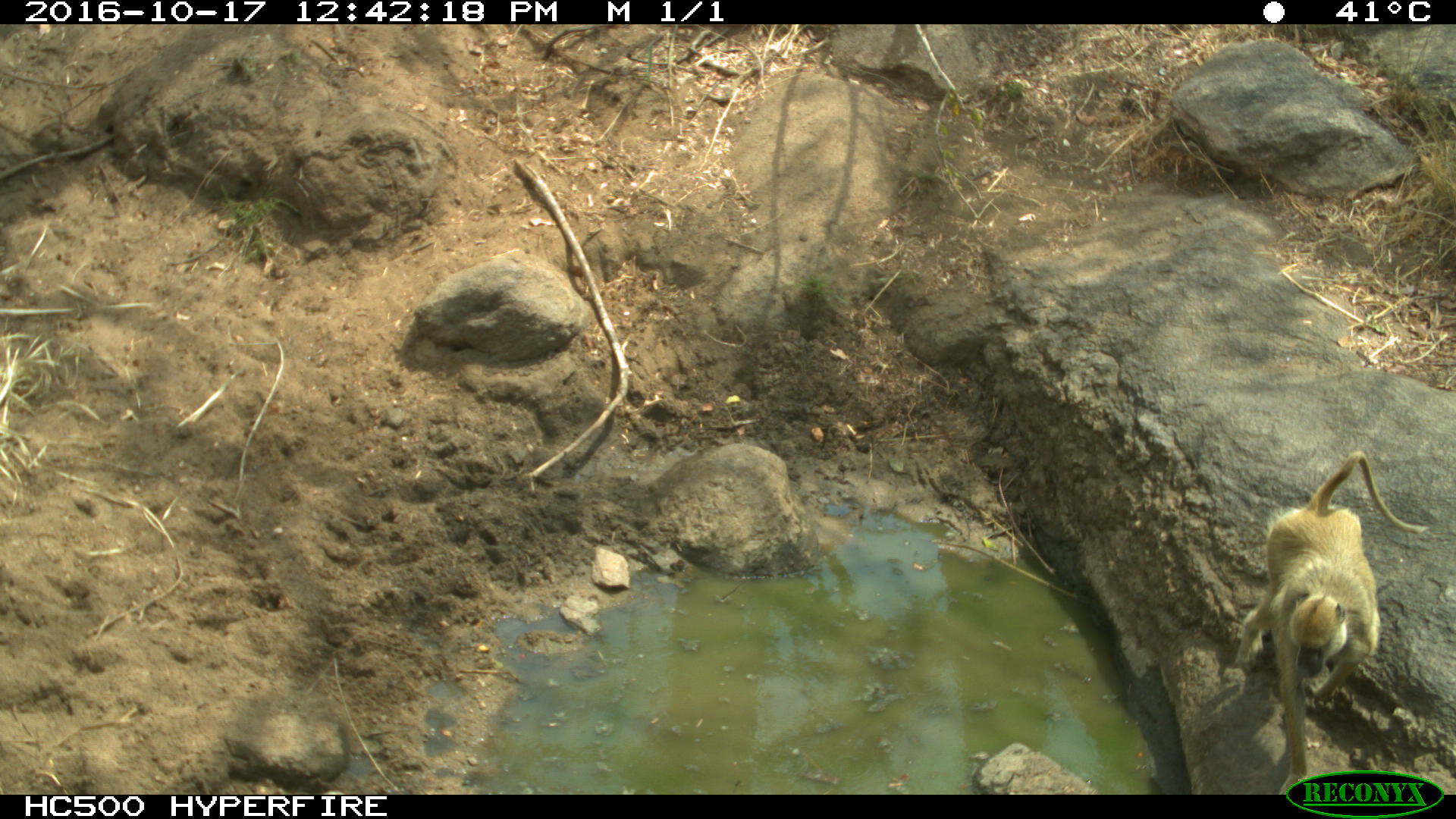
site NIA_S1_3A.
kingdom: Animalia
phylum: Chordata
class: Mammalia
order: Primates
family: Cercopithecidae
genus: Papio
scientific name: Papio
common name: baboon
Baboon (Papio), count 1. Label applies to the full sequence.